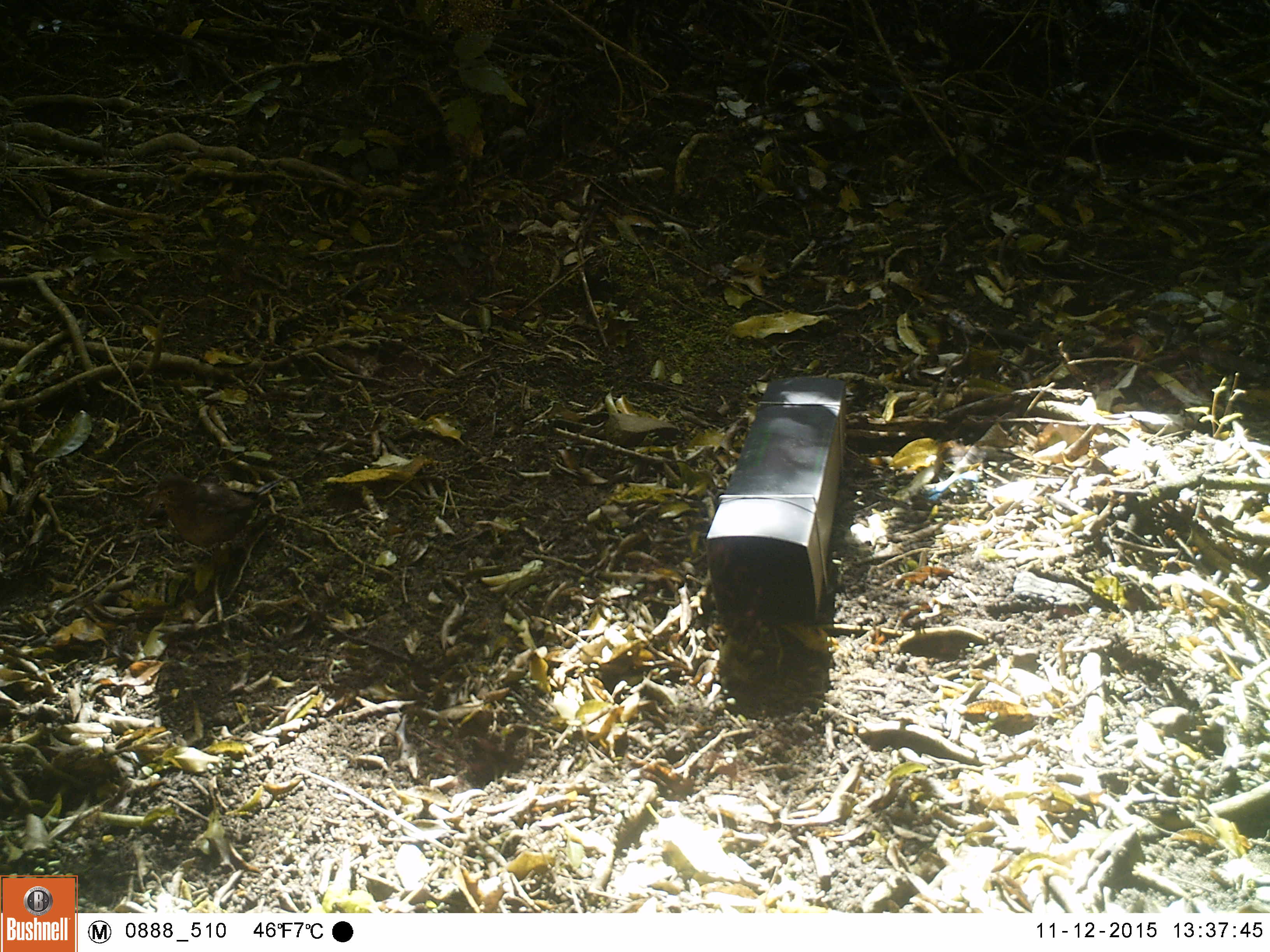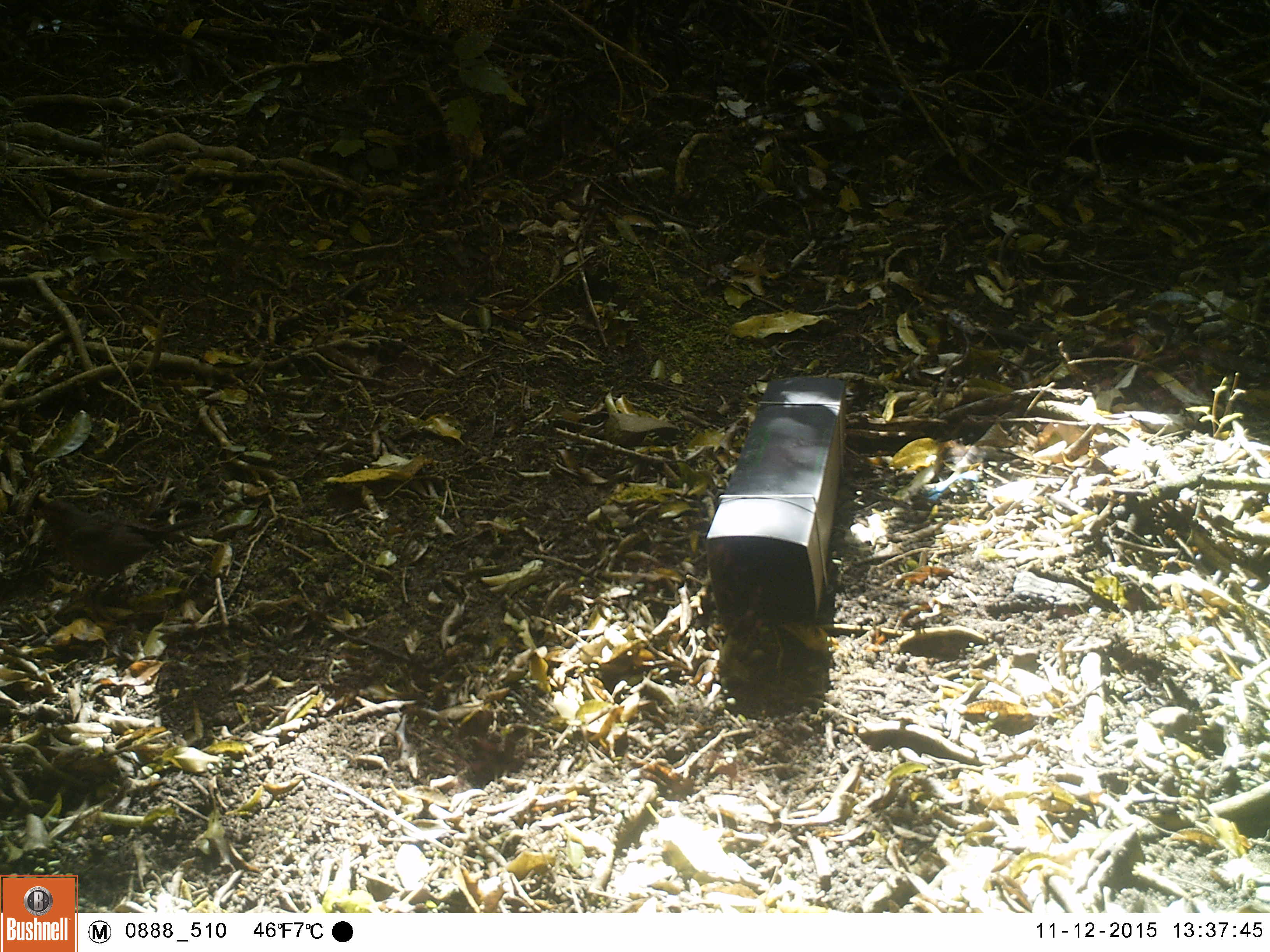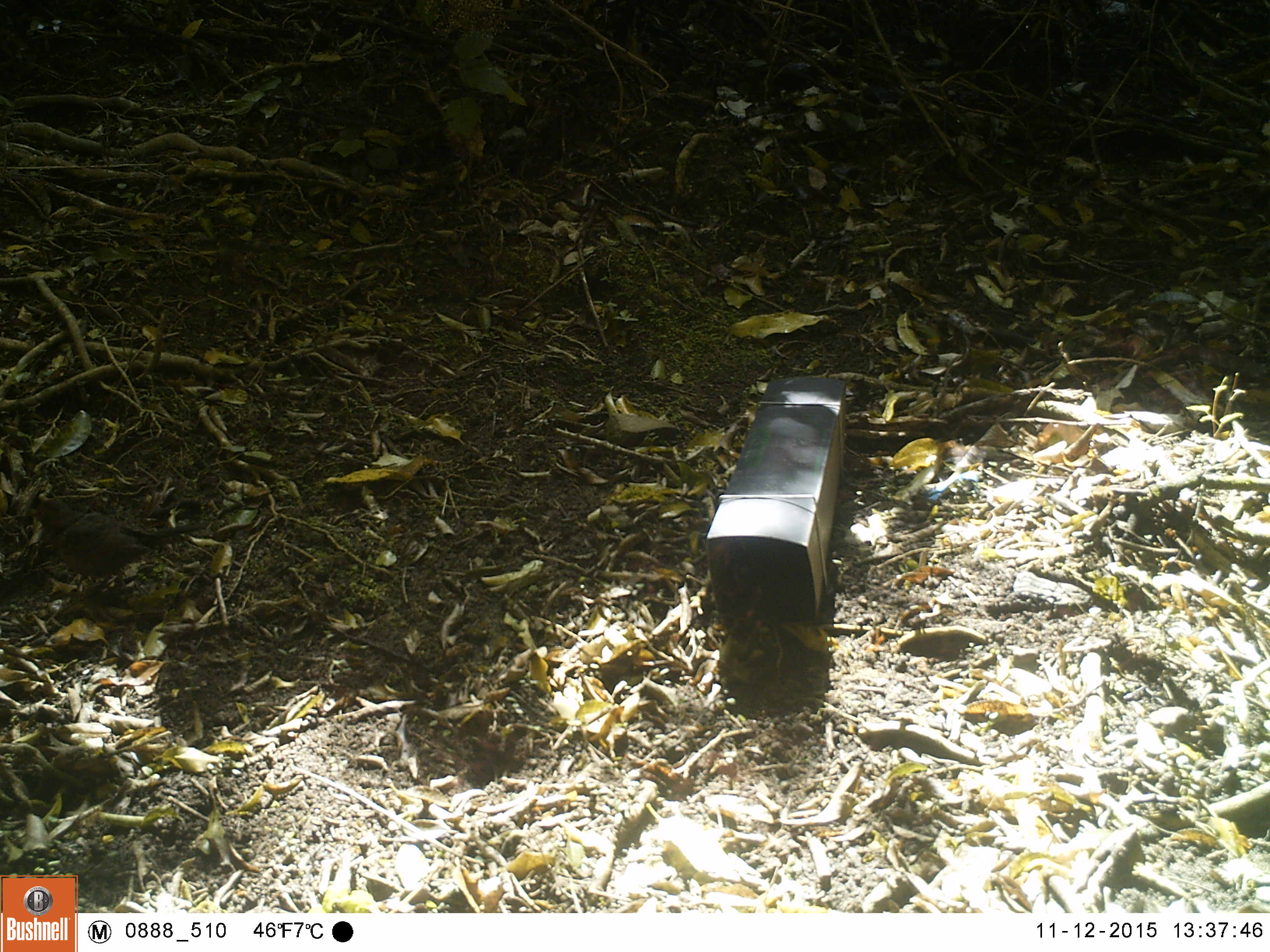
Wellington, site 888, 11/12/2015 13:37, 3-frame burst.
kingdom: Animalia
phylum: Chordata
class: Aves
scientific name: Aves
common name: bird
Bird (Aves).